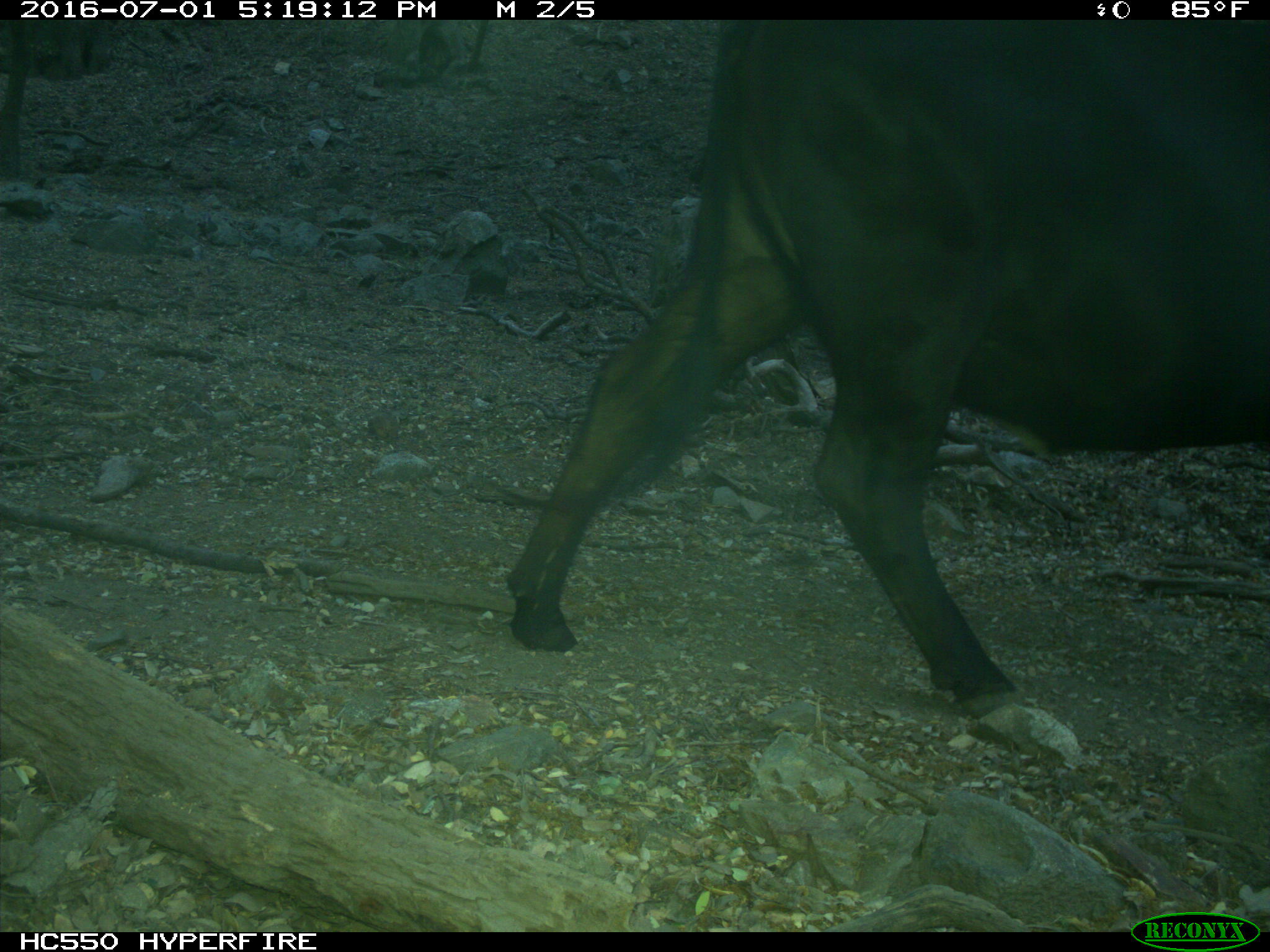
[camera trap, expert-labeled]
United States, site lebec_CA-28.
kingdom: Animalia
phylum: Chordata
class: Mammalia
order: Artiodactyla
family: Bovidae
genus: Bos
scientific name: Bos taurus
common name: domestic cow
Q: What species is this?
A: Bos taurus (domestic cow).